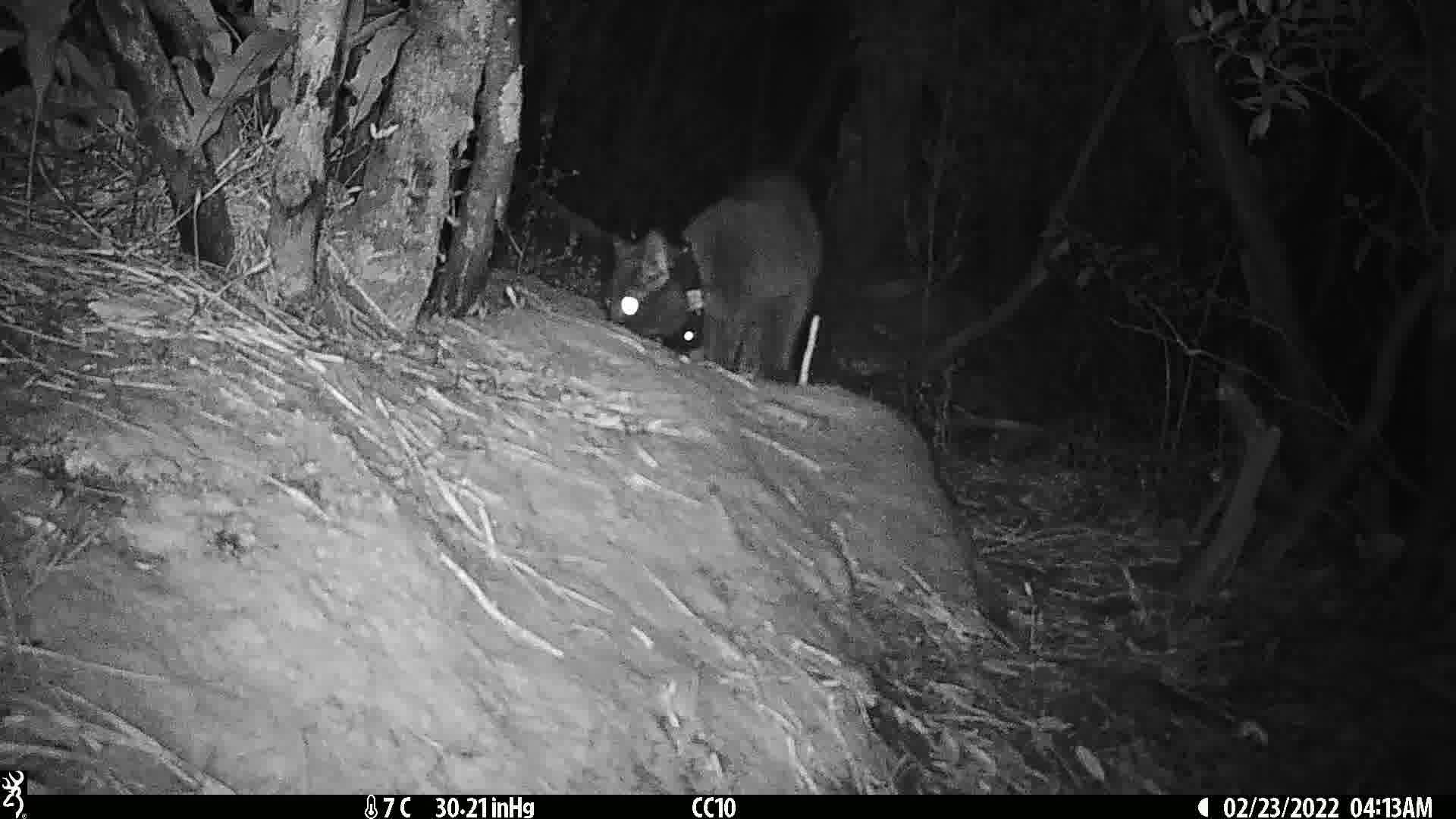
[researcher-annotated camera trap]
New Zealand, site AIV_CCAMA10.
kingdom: Animalia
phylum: Chordata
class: Mammalia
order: Carnivora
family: Felidae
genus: Felis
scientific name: Felis catus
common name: domestic cat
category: cat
Cat (domestic cat) (Felis catus).